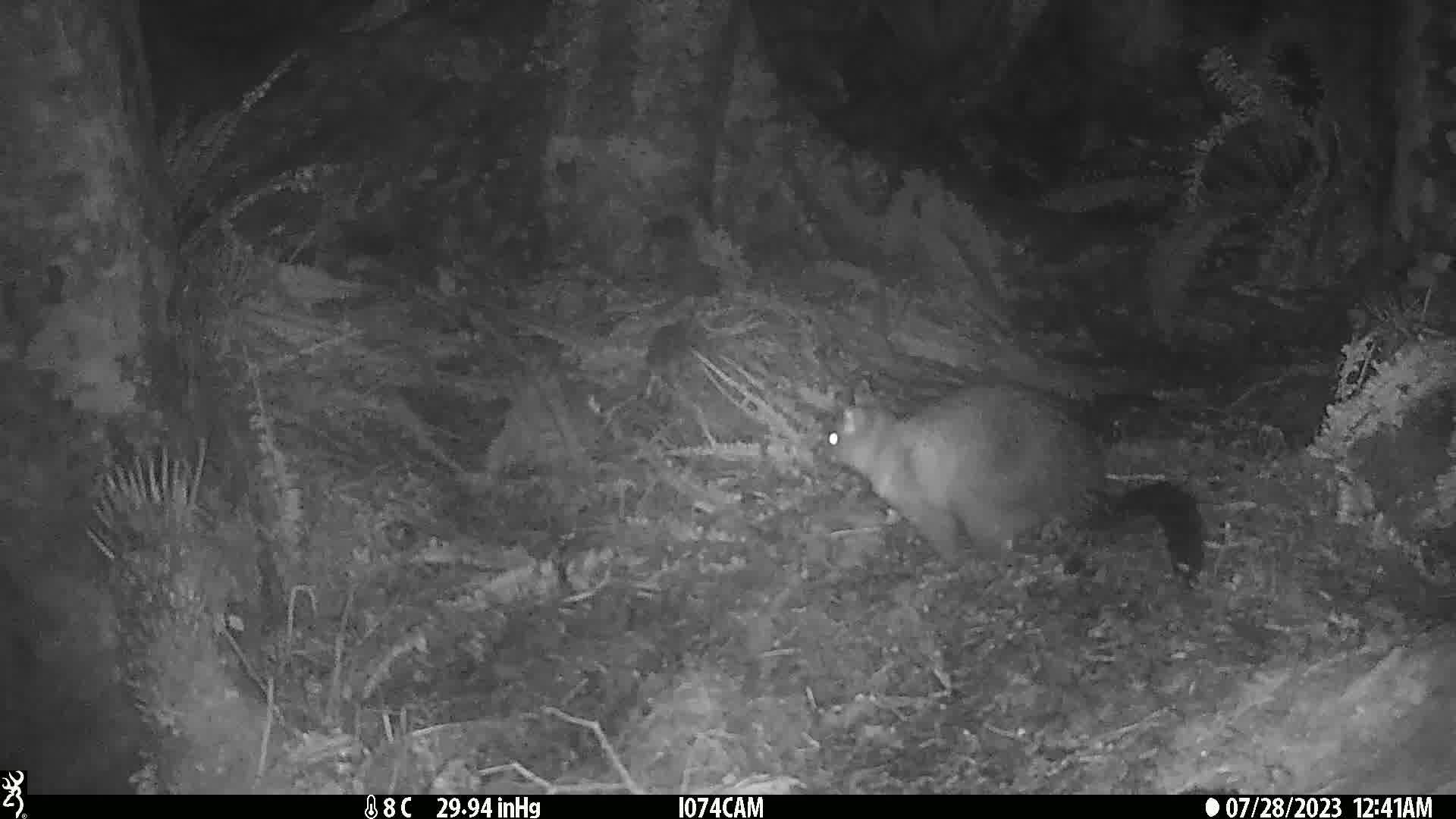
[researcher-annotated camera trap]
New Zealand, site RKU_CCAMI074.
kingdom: Animalia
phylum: Chordata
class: Mammalia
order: Diprotodontia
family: Phalangeridae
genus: Trichosurus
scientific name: Trichosurus vulpecula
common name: common brushtail possum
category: possum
Possum (common brushtail possum) (Trichosurus vulpecula).